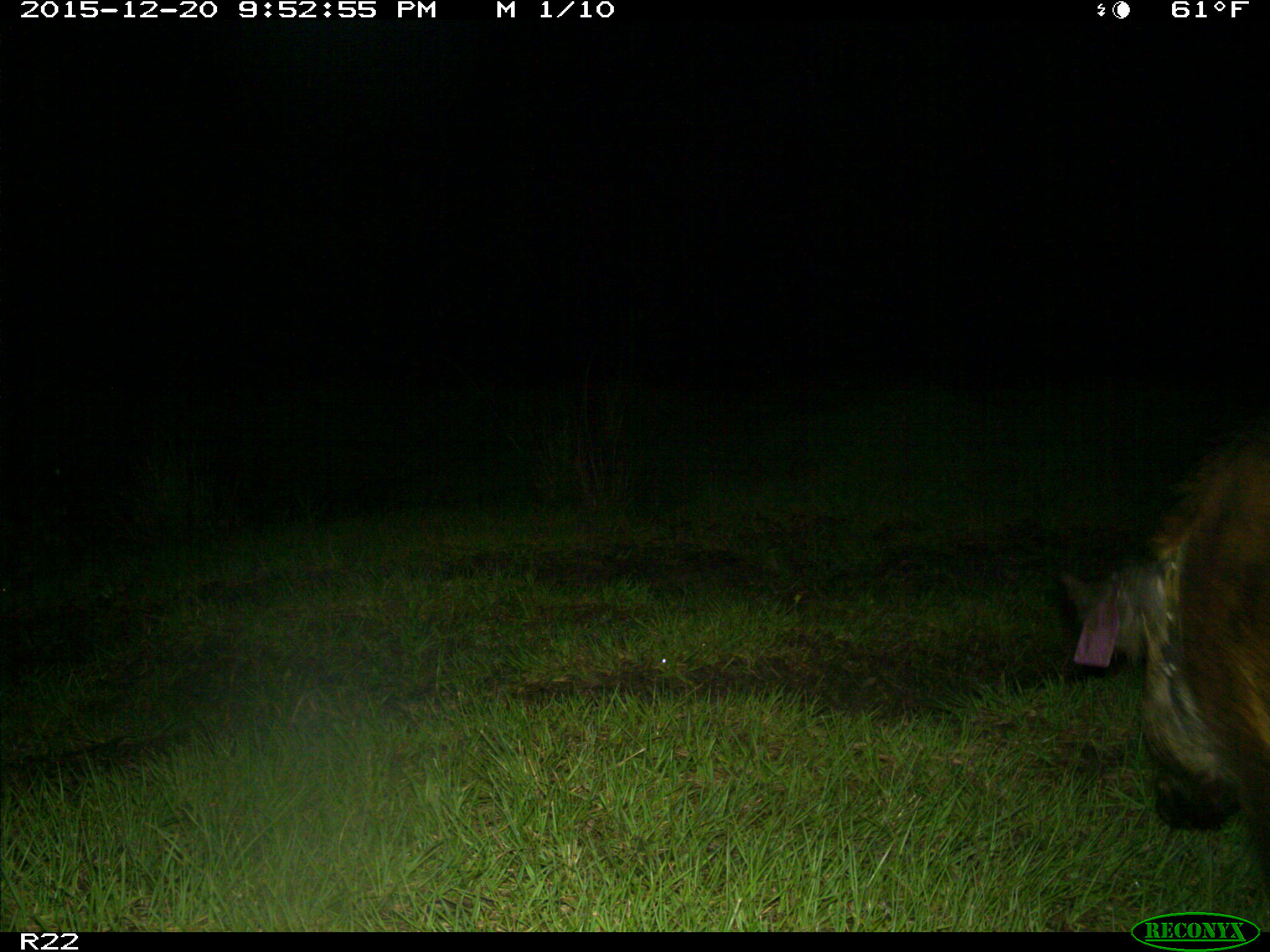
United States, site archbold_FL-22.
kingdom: Animalia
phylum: Chordata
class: Mammalia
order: Artiodactyla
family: Suidae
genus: Sus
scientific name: Sus scrofa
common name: wild boar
Sus scrofa (wild boar).